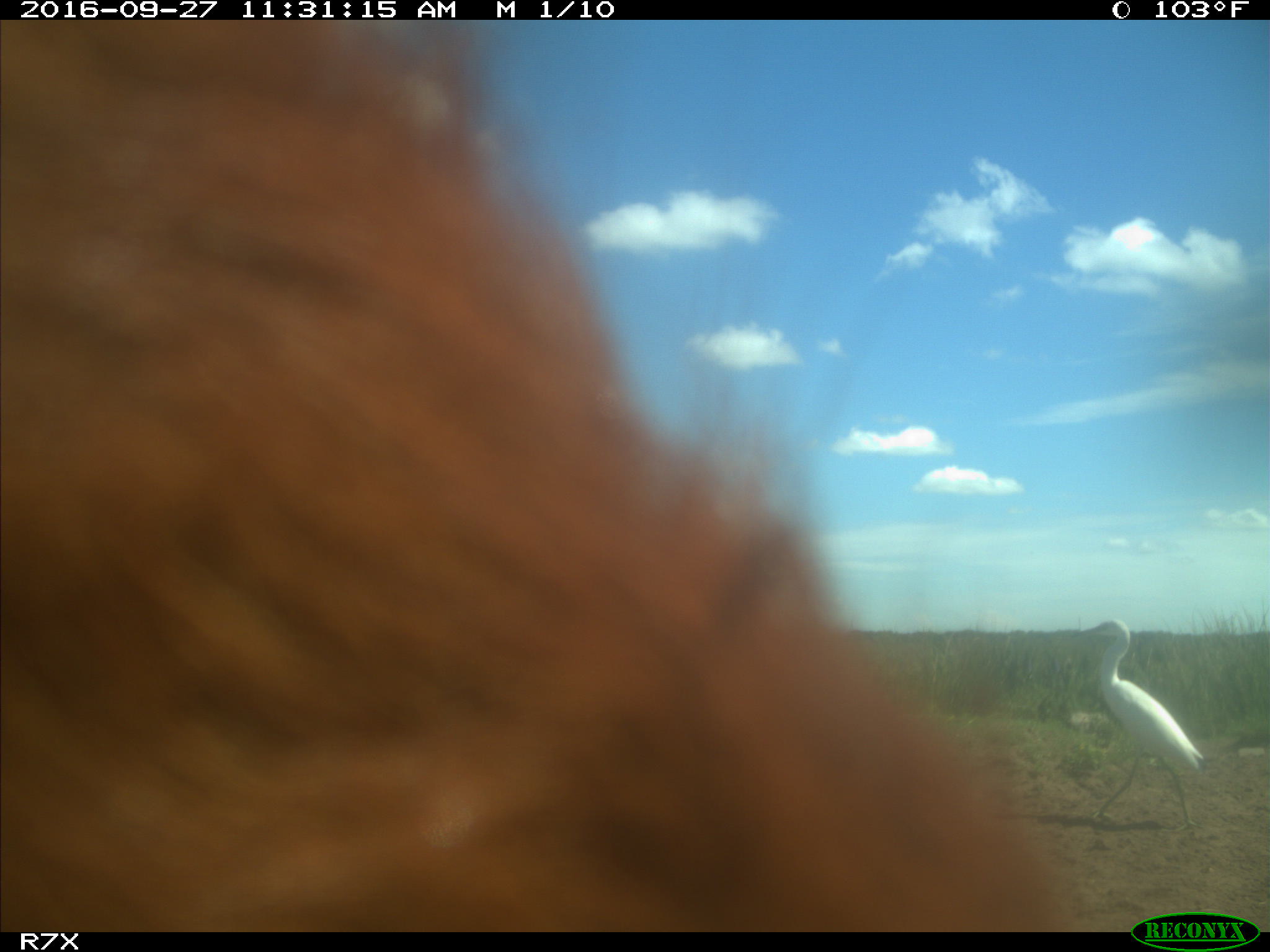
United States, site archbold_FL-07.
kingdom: Animalia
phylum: Chordata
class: Mammalia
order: Artiodactyla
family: Bovidae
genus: Bos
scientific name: Bos taurus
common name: domestic cow